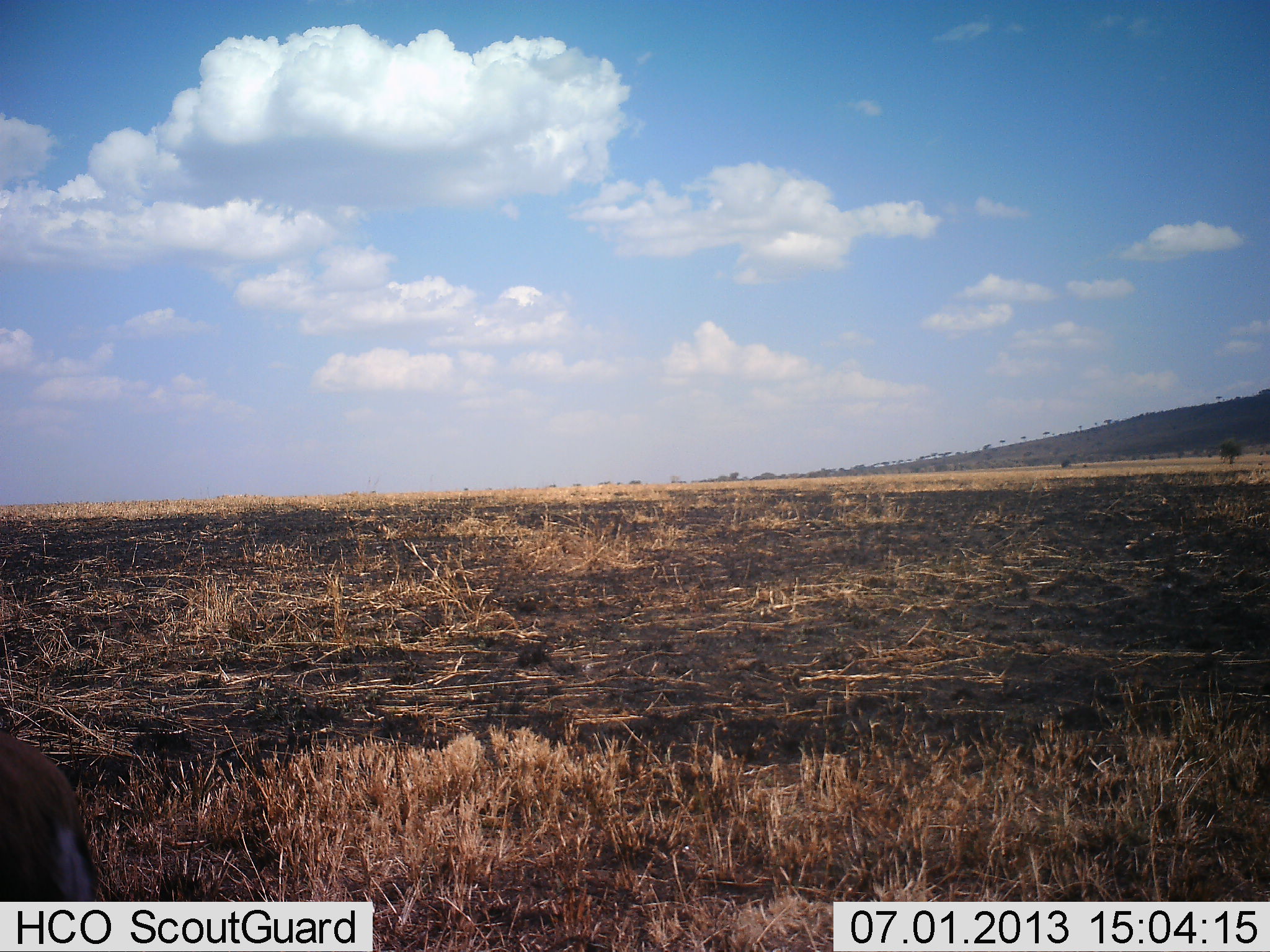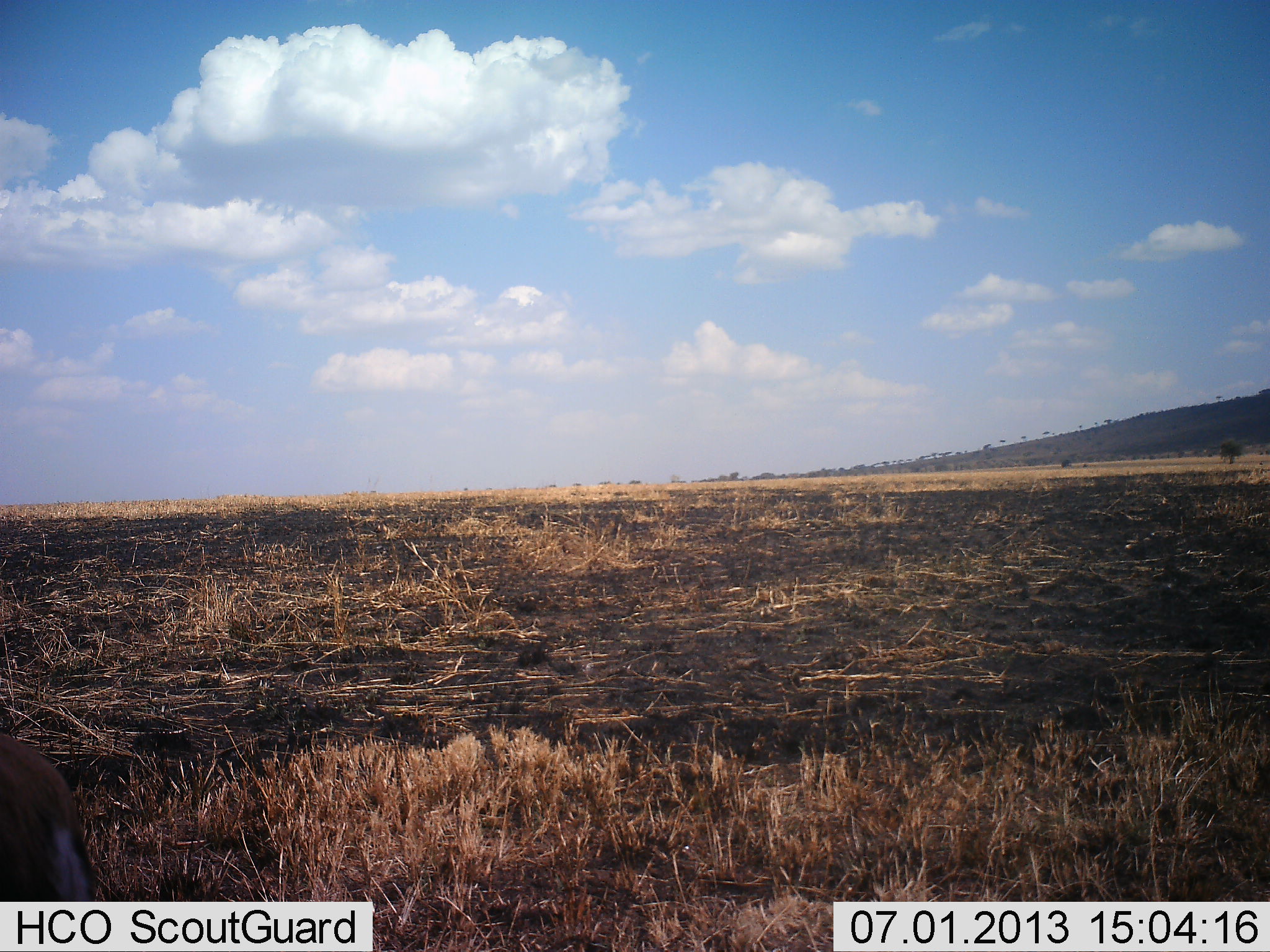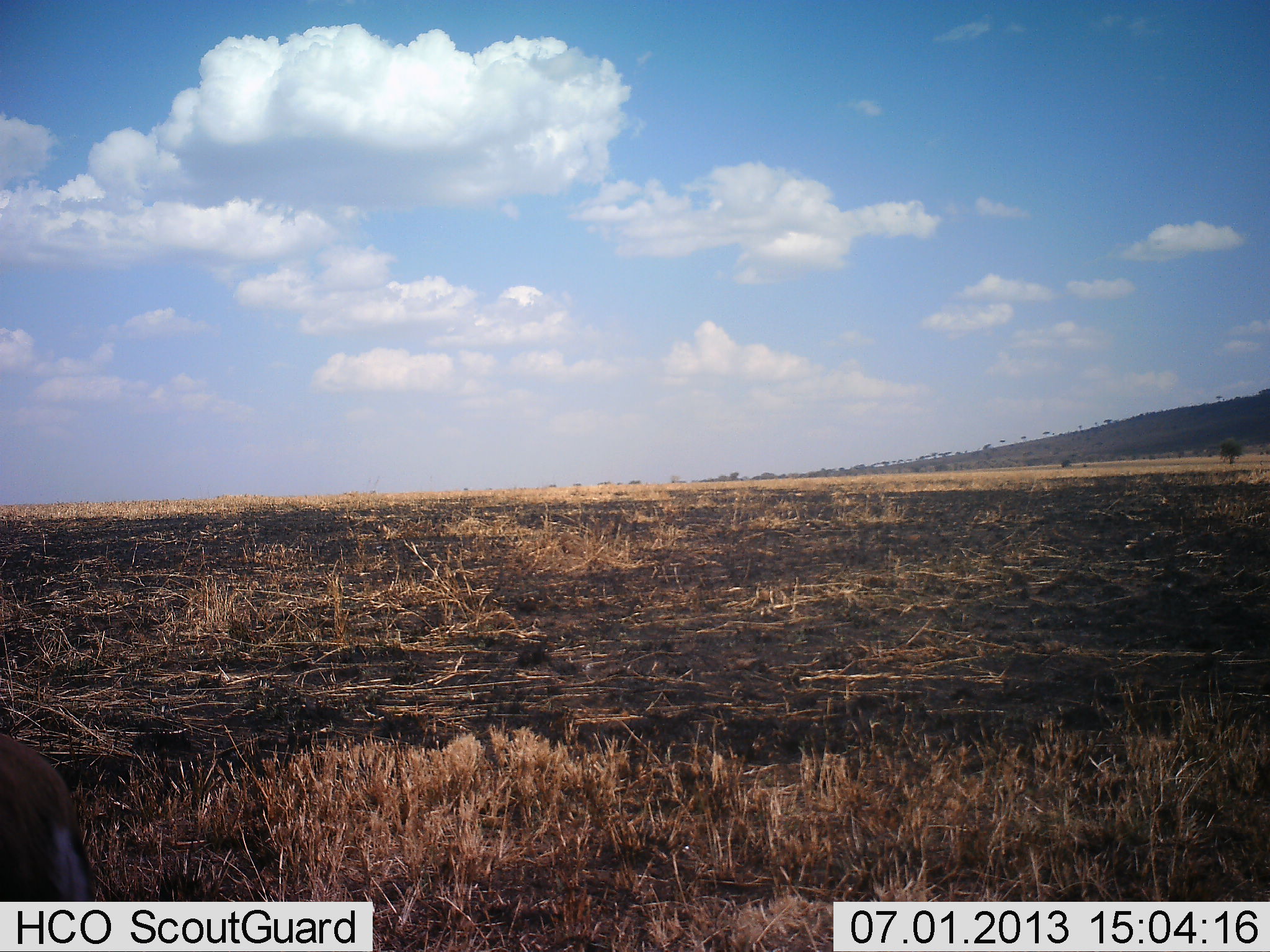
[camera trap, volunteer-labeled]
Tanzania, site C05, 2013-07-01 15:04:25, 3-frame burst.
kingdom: Animalia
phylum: Chordata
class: Mammalia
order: Artiodactyla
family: Bovidae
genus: Eudorcas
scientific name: Eudorcas thomsonii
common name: thomson's gazelle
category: gazellethomsons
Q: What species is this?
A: Gazellethomsons (thomson's gazelle) (Eudorcas thomsonii).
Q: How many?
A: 2.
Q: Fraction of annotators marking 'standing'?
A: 100%.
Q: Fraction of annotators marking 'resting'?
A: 0%.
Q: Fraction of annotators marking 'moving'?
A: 0%.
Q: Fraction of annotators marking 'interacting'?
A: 0%.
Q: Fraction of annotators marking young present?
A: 0%.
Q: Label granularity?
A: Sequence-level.